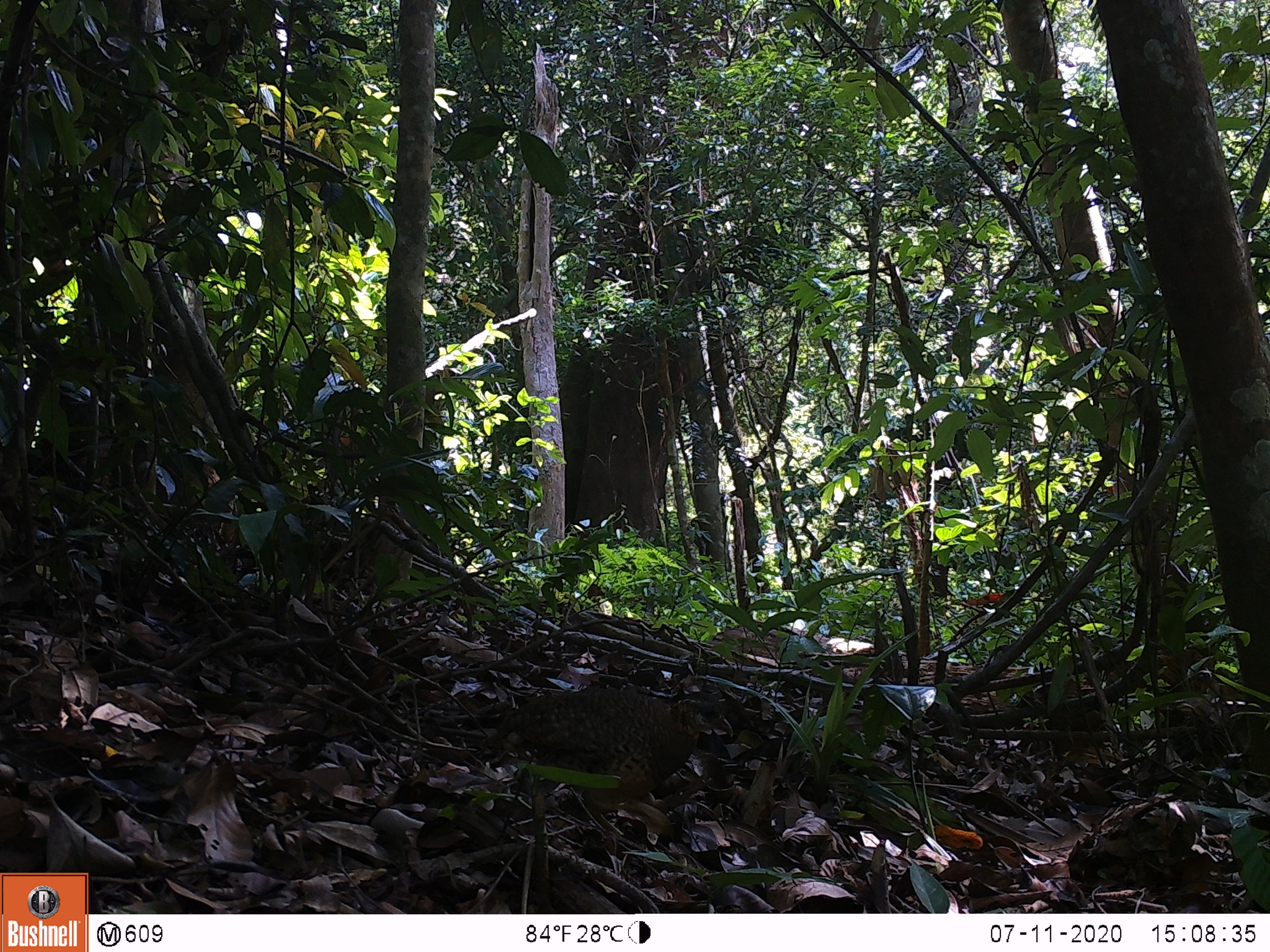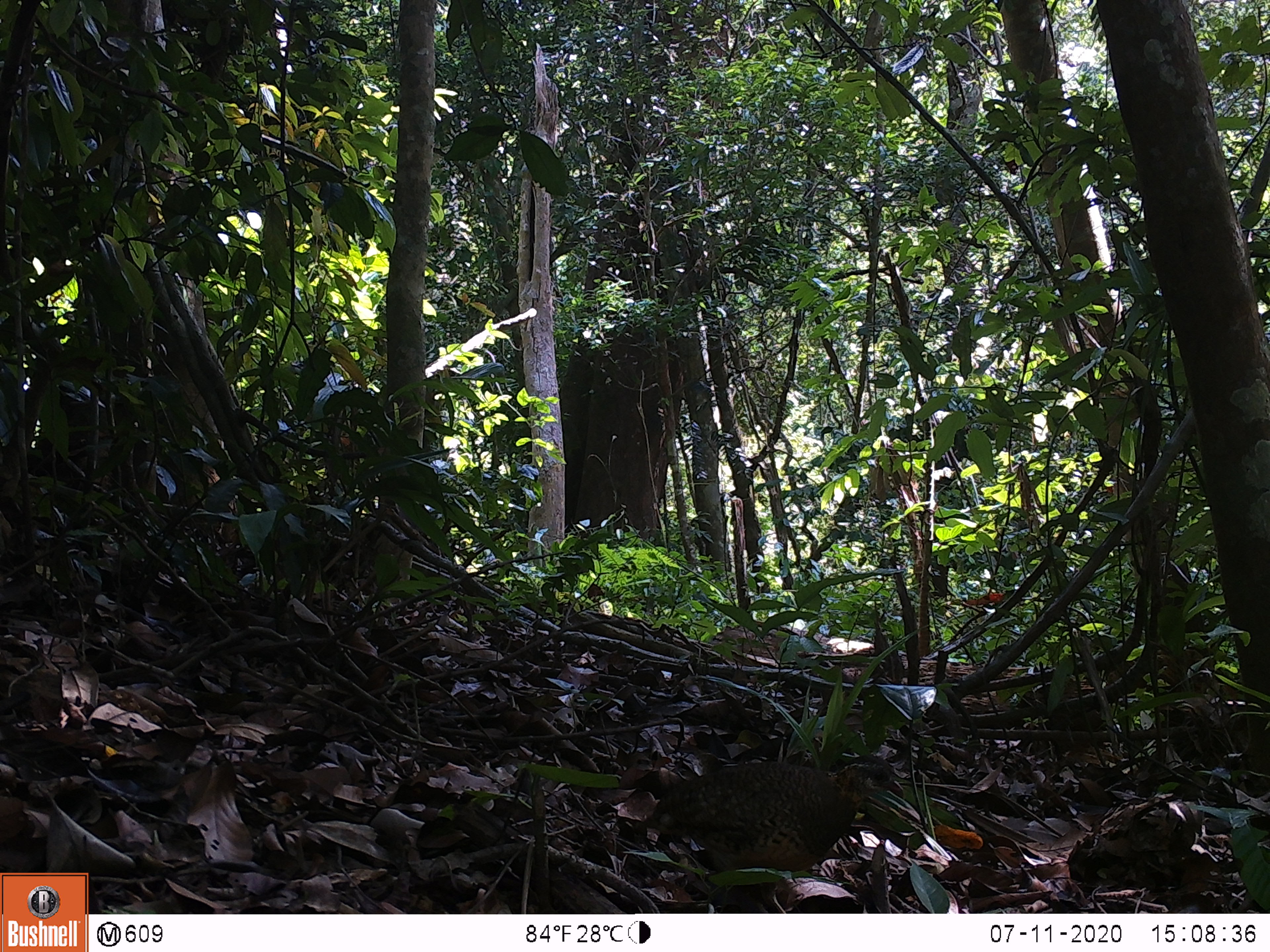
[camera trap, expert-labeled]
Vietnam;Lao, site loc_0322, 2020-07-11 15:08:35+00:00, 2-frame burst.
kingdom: Animalia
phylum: Chordata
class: Aves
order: Galliformes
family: Phasianidae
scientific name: Phasianidae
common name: partridge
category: unidentified partridge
Unidentified partridge (partridge) (Phasianidae). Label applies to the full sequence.